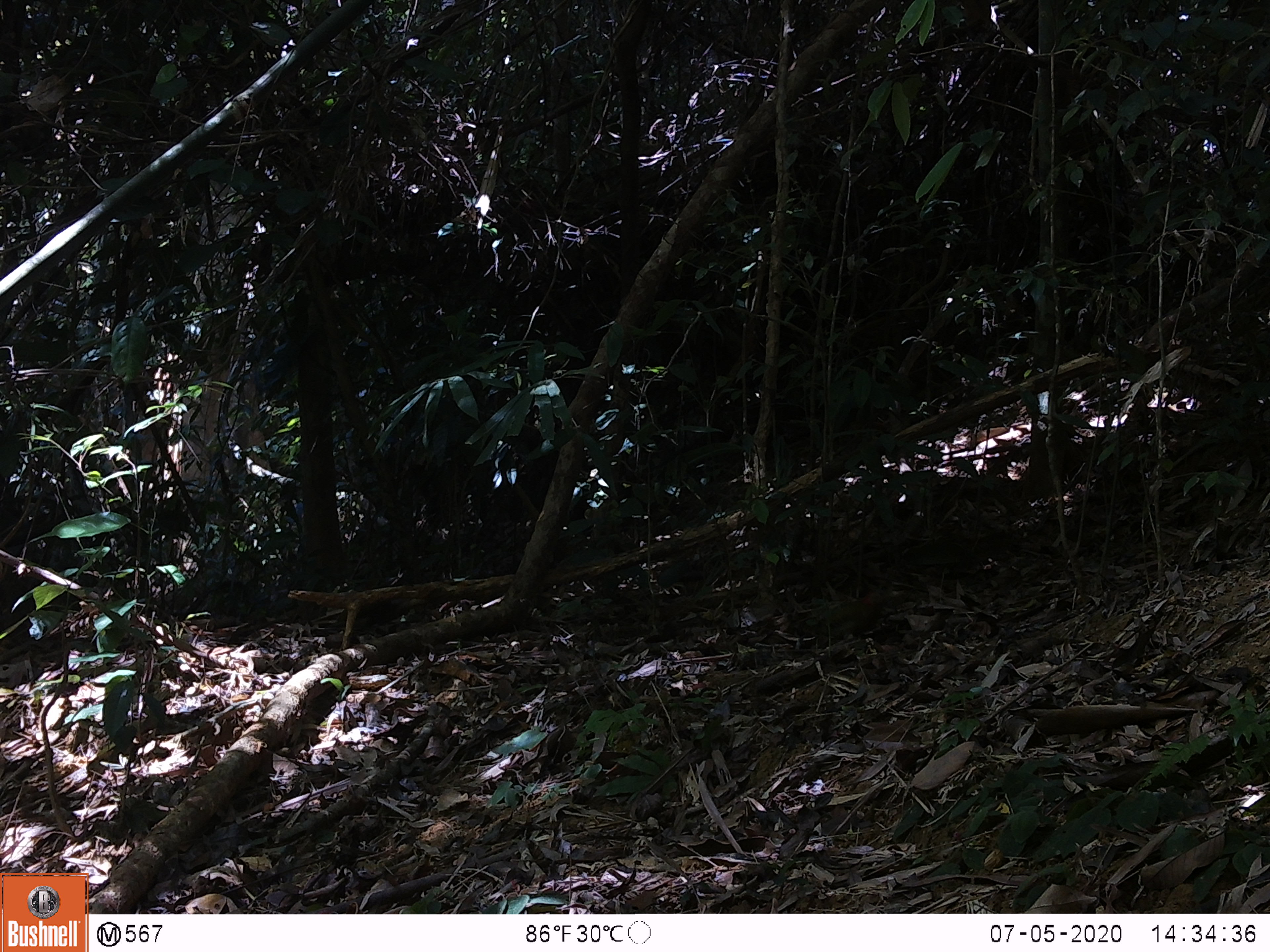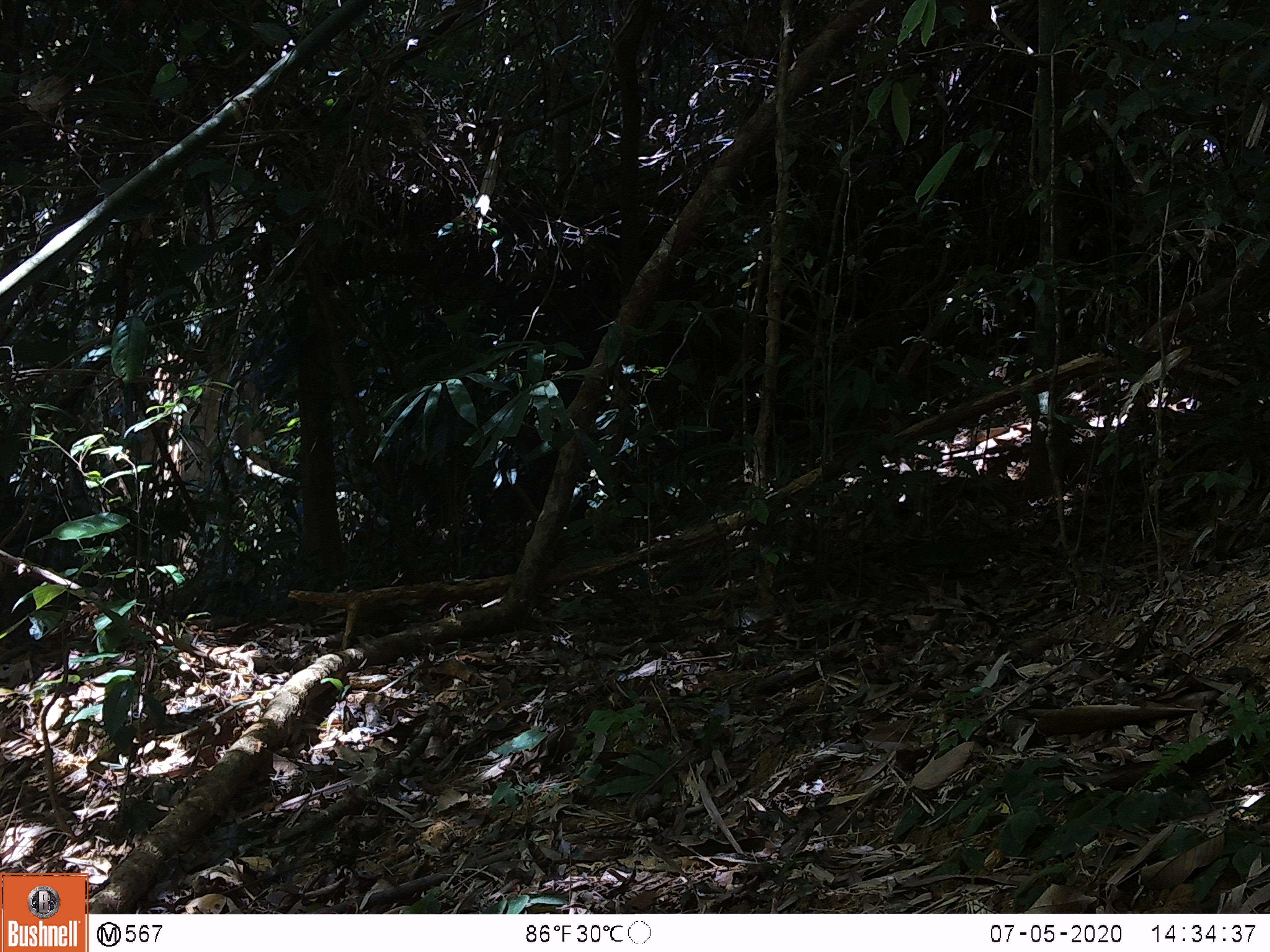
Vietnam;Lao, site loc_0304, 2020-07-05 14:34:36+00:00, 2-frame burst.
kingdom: Animalia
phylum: Chordata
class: Aves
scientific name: Aves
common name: bird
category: unidentified bird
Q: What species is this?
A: Unidentified bird (bird) (Aves).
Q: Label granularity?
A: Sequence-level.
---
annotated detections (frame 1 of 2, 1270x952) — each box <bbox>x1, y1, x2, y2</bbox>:
unidentified bird: <bbox>802, 589, 890, 649</bbox>